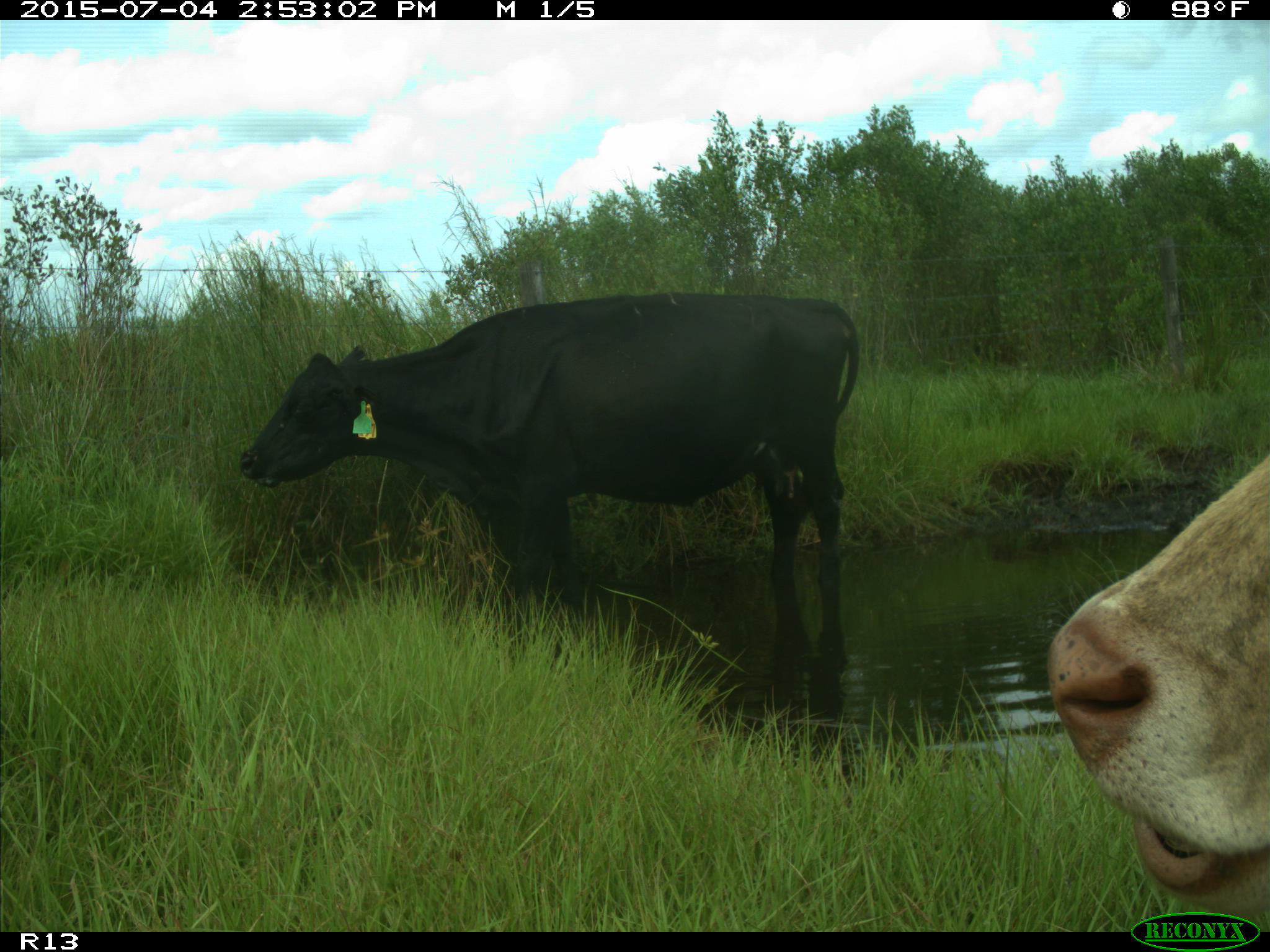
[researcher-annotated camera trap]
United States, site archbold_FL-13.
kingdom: Animalia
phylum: Chordata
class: Mammalia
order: Artiodactyla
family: Bovidae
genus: Bos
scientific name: Bos taurus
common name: domestic cow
Bos taurus (domestic cow).